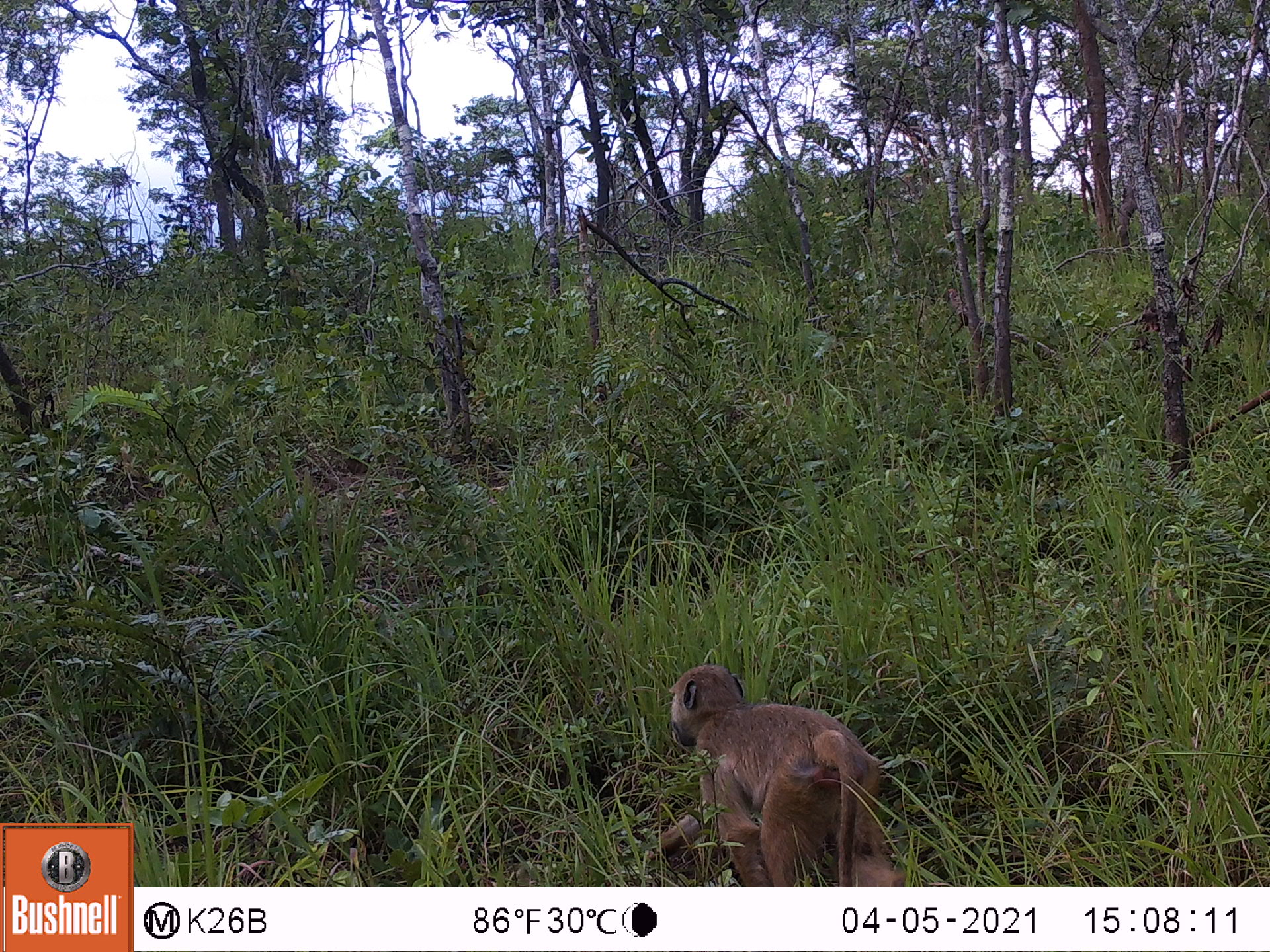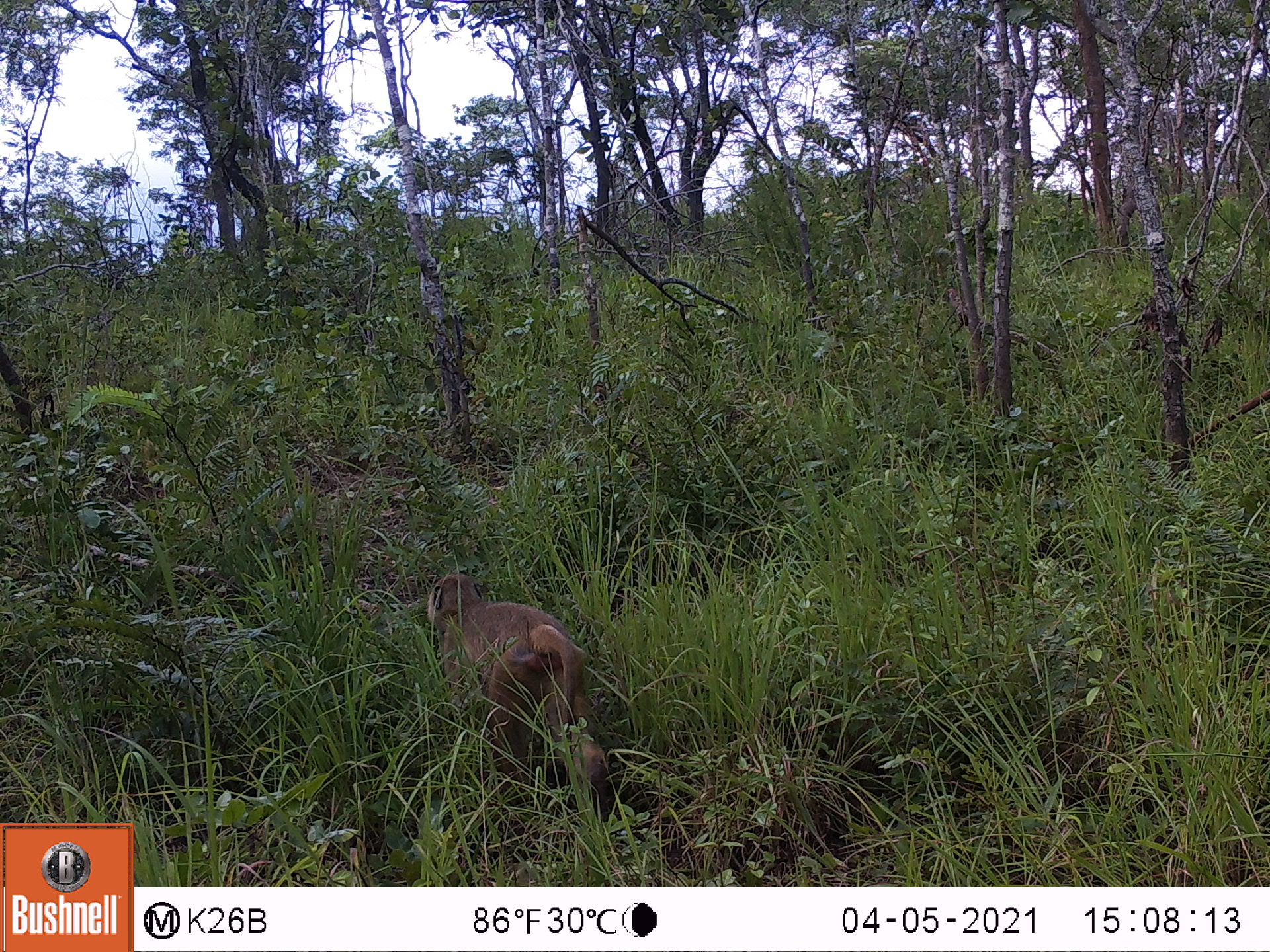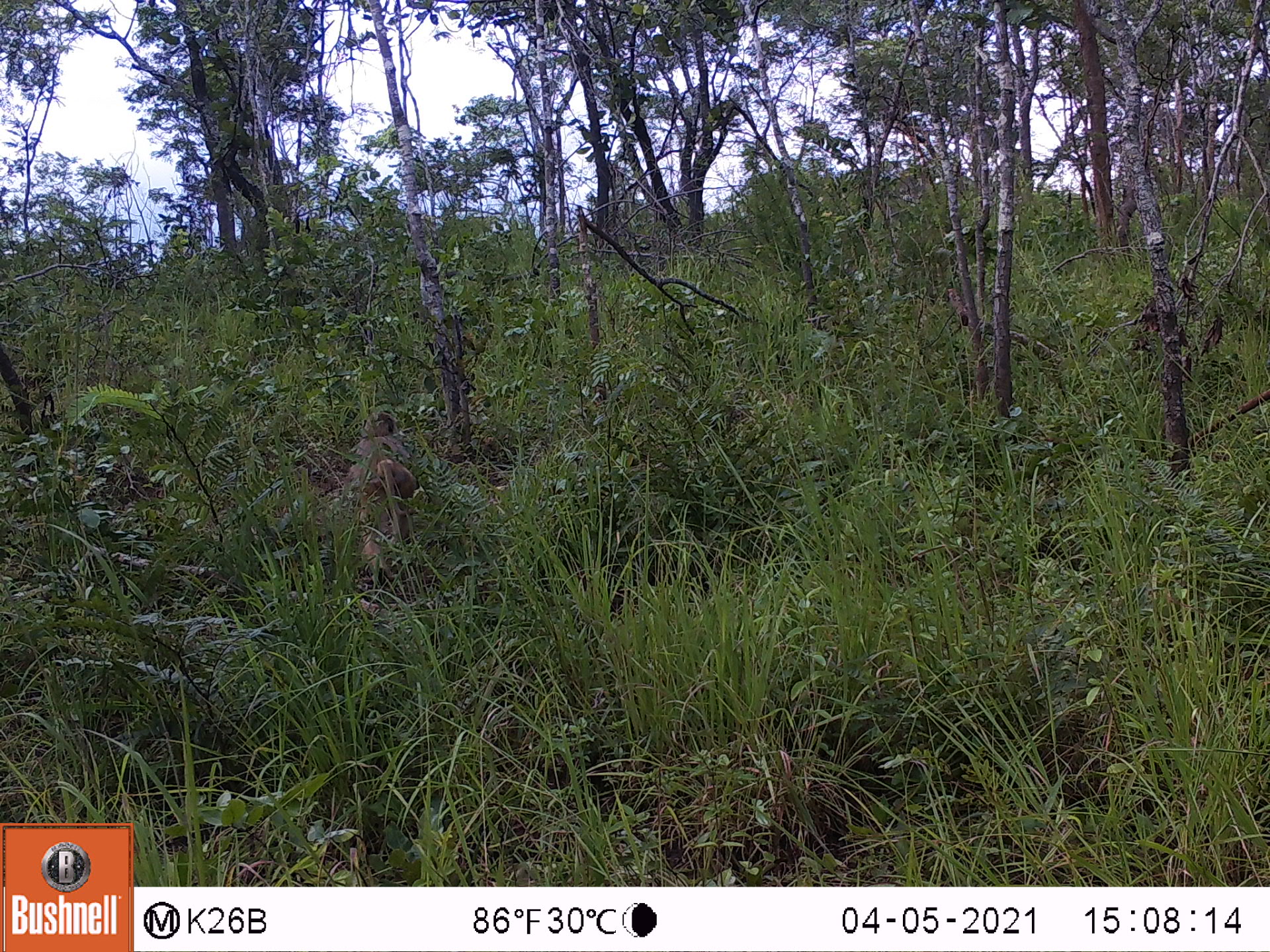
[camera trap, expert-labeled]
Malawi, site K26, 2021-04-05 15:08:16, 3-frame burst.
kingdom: Animalia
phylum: Chordata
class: Mammalia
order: Primates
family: Cercopithecidae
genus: Papio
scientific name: Papio cynocephalus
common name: yellow baboon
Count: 1.